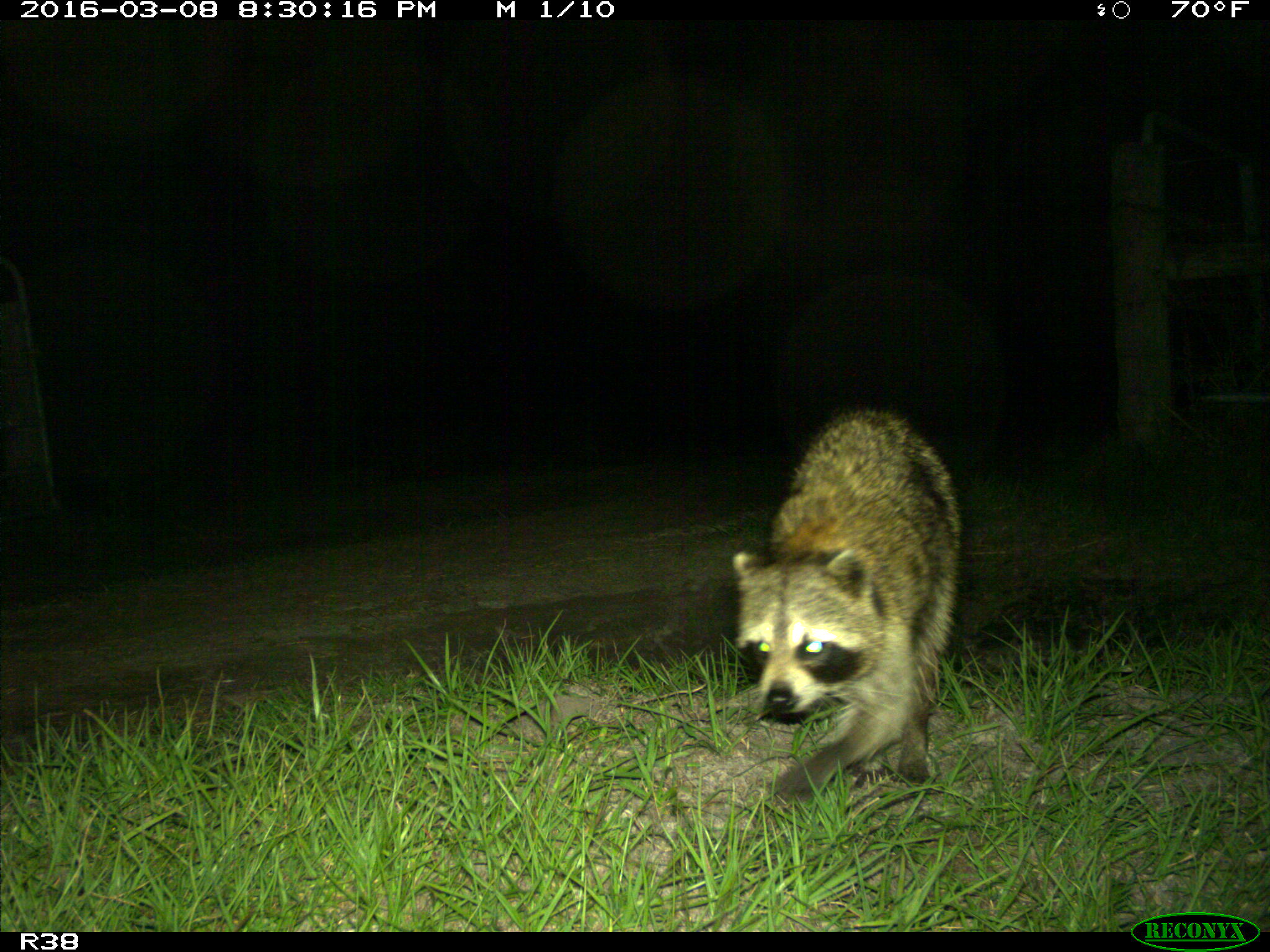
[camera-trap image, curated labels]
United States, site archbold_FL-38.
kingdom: Animalia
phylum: Chordata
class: Mammalia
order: Carnivora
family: Procyonidae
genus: Procyon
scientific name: Procyon lotor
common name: common raccoon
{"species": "Procyon lotor (common raccoon)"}